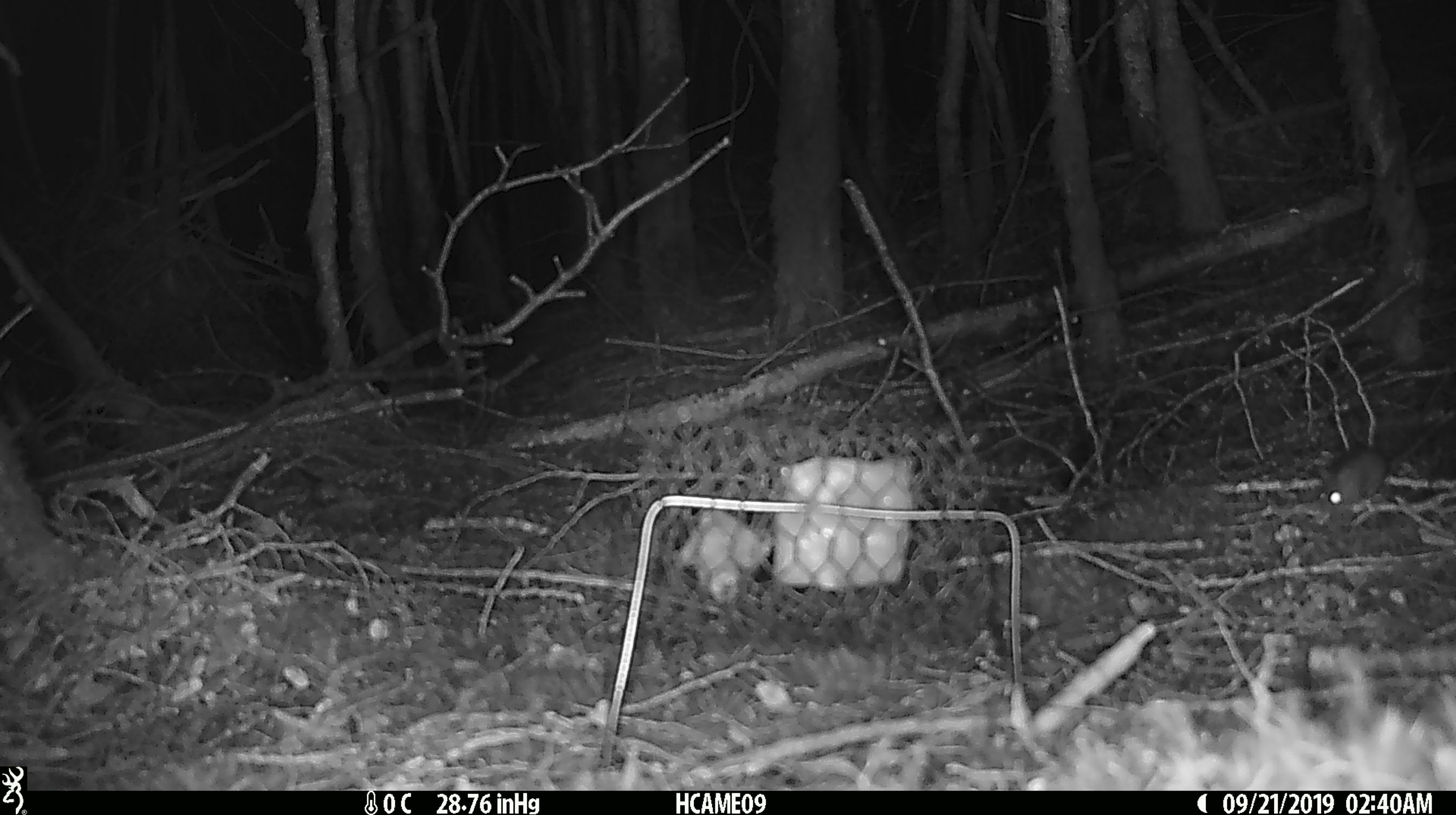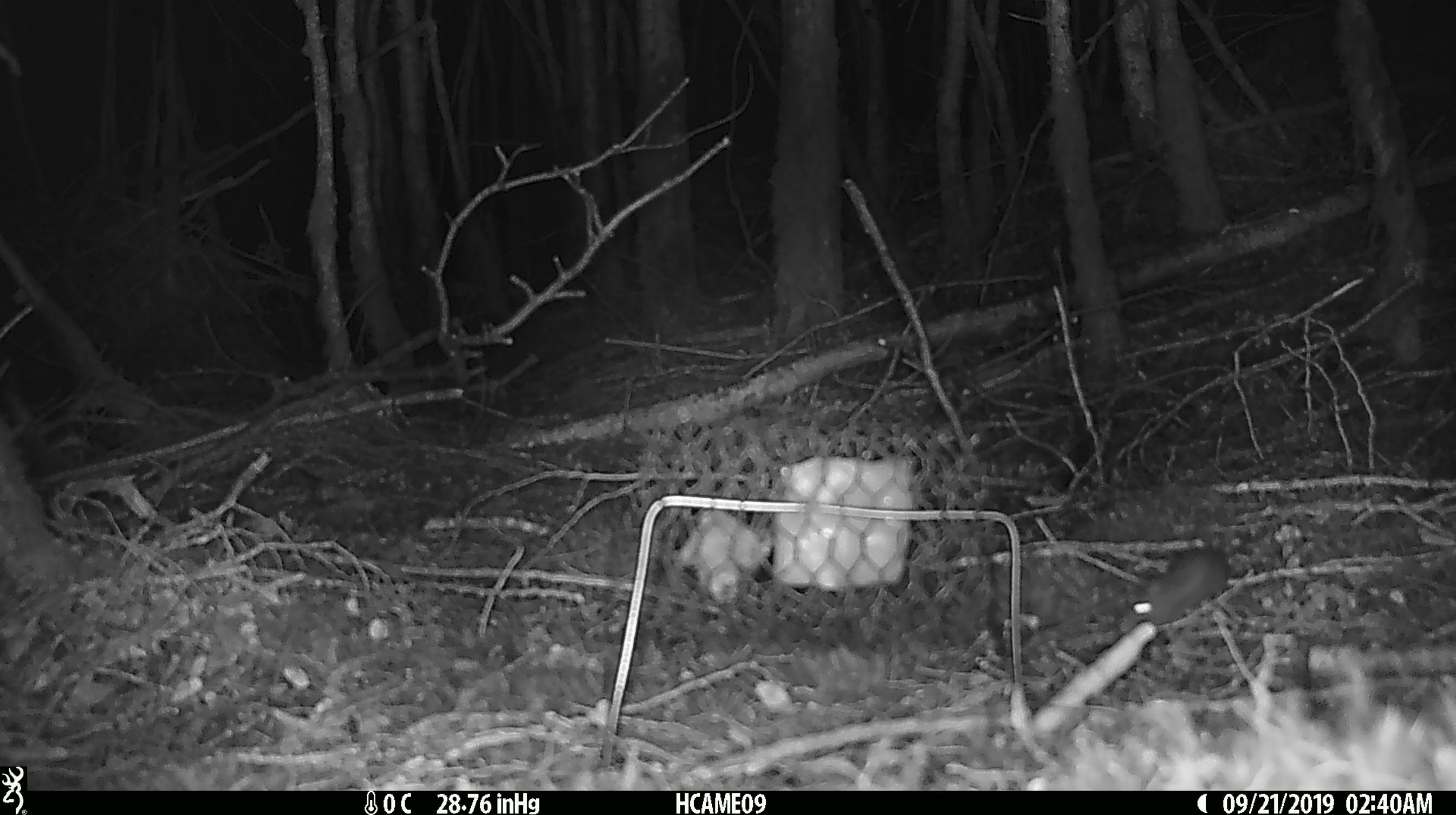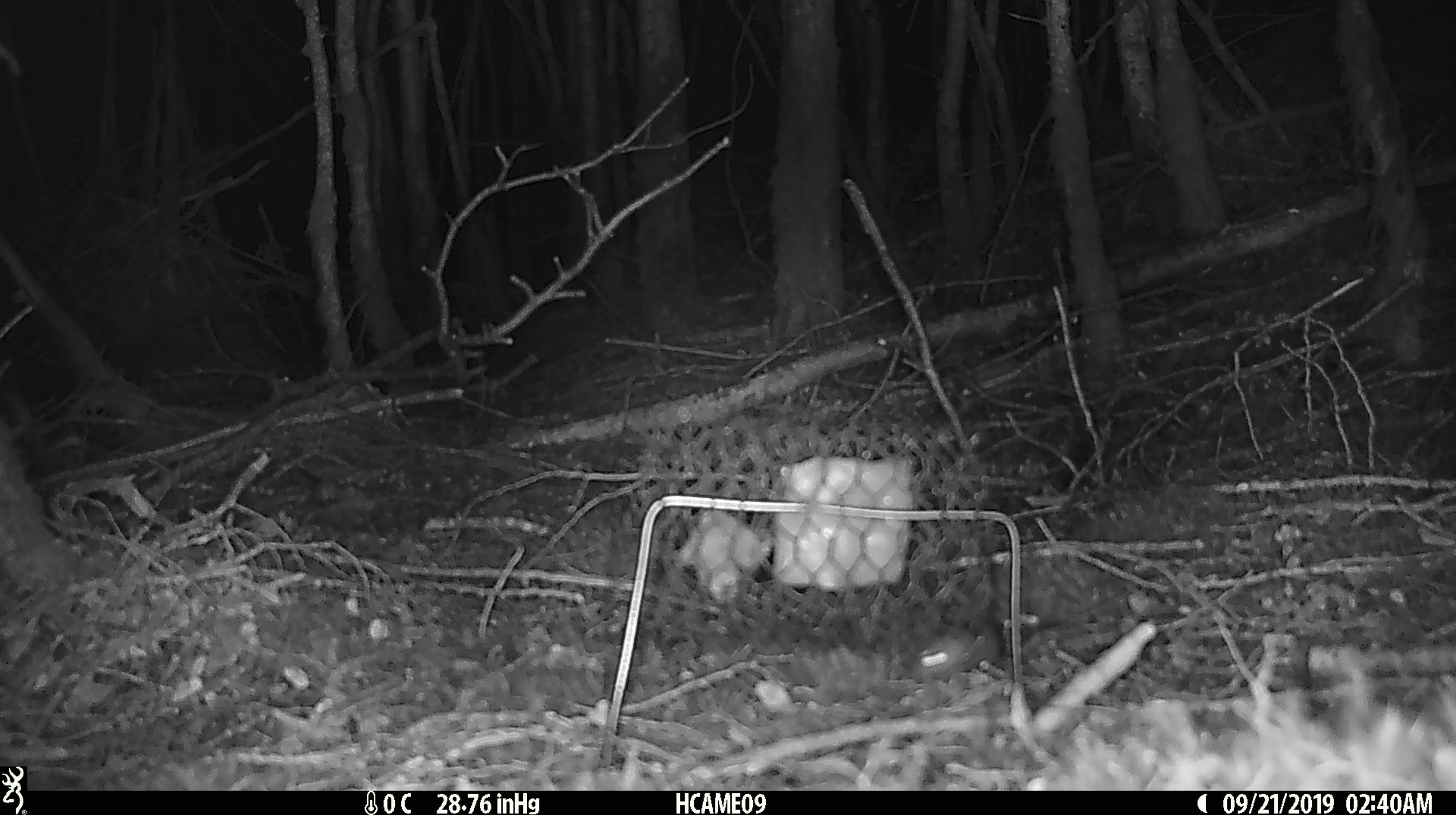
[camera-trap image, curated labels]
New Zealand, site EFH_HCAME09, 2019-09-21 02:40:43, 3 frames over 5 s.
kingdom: Animalia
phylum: Chordata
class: Mammalia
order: Rodentia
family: Muridae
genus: Mus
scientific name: Mus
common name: mouse